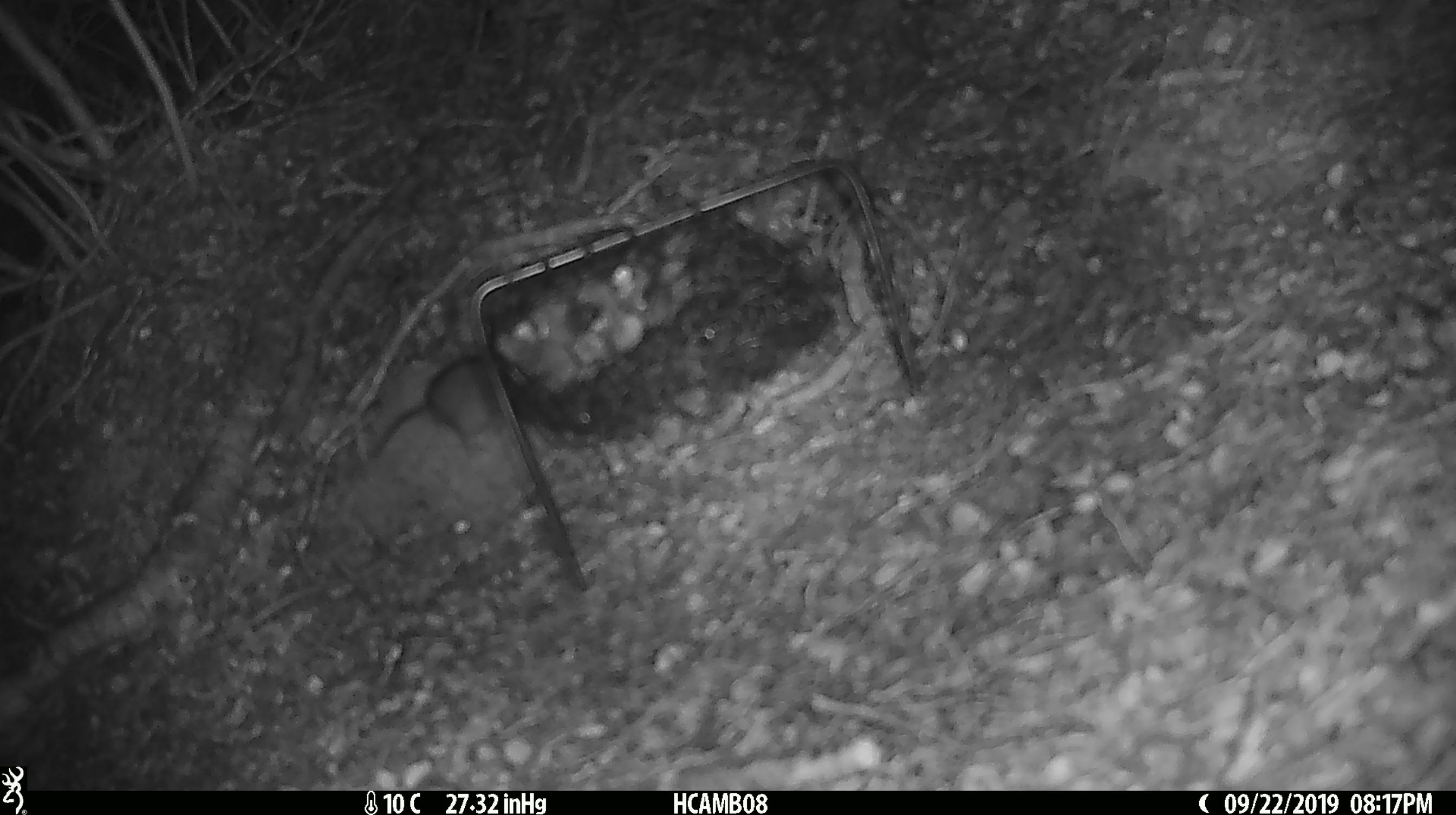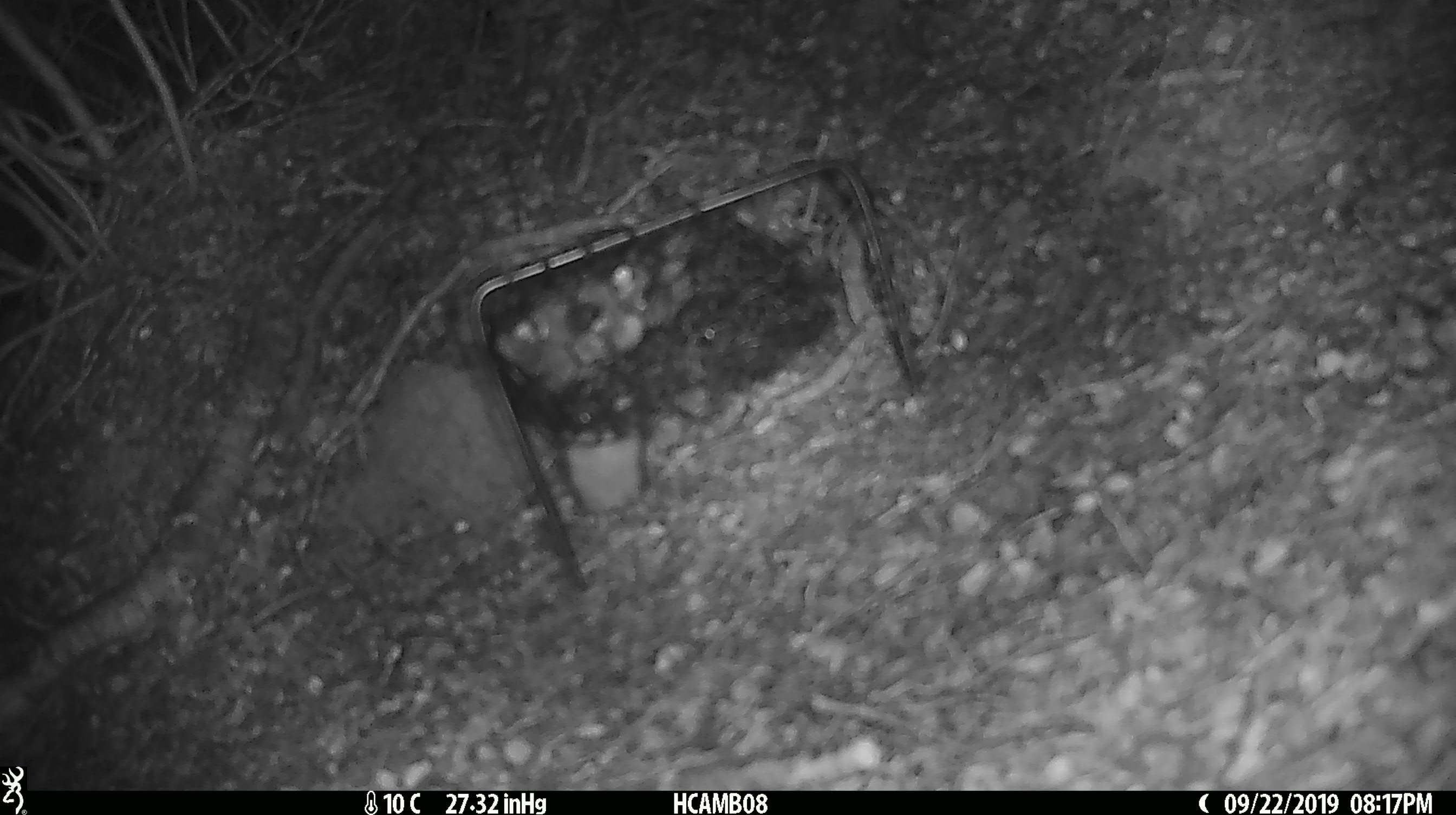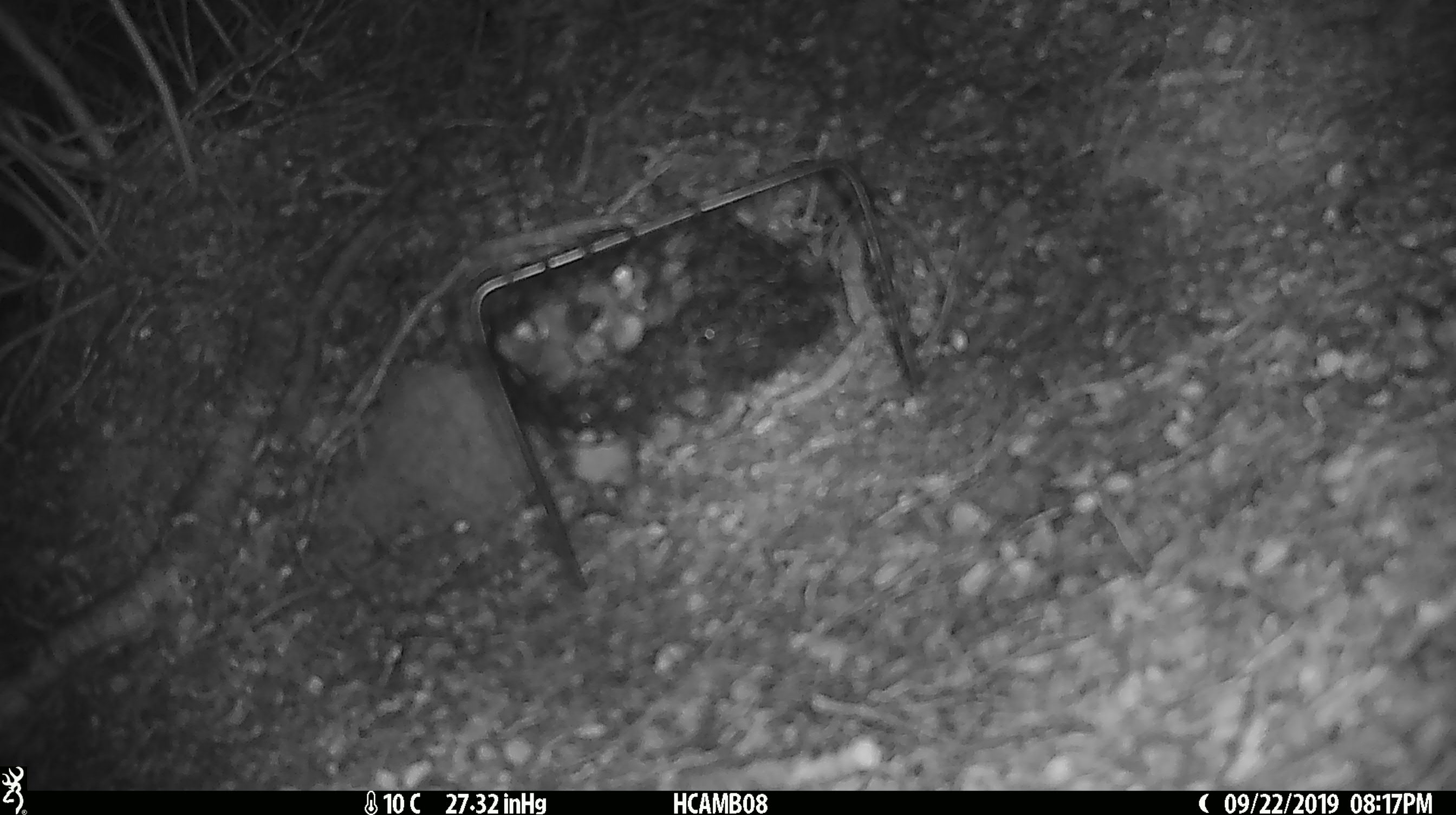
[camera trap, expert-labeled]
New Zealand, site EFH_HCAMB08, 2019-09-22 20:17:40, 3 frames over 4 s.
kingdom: Animalia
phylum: Chordata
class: Mammalia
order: Rodentia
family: Muridae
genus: Mus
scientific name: Mus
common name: mouse